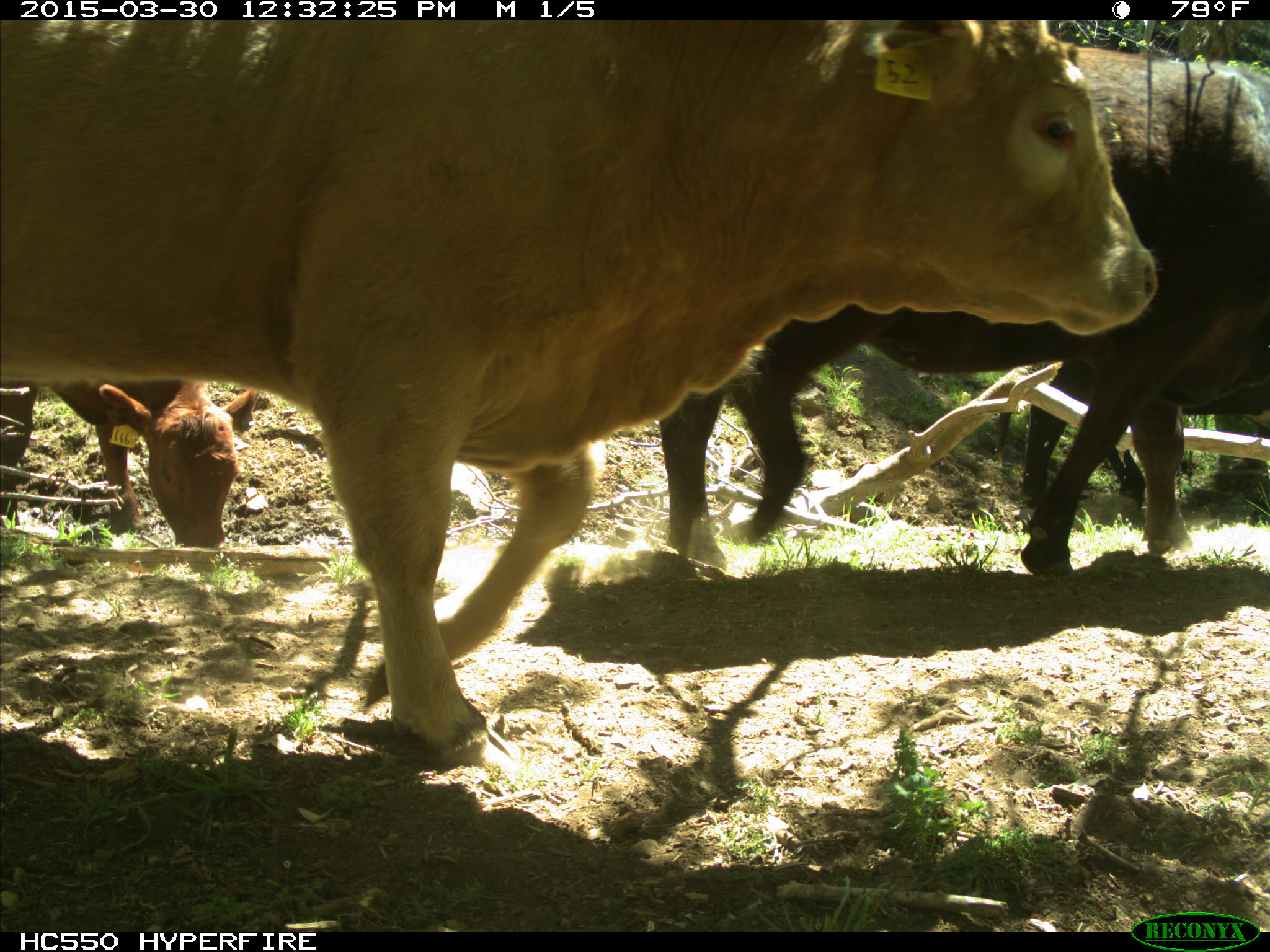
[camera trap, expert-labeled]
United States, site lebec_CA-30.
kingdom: Animalia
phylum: Chordata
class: Mammalia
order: Artiodactyla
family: Bovidae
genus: Bos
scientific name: Bos taurus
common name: domestic cow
Bos taurus (domestic cow).